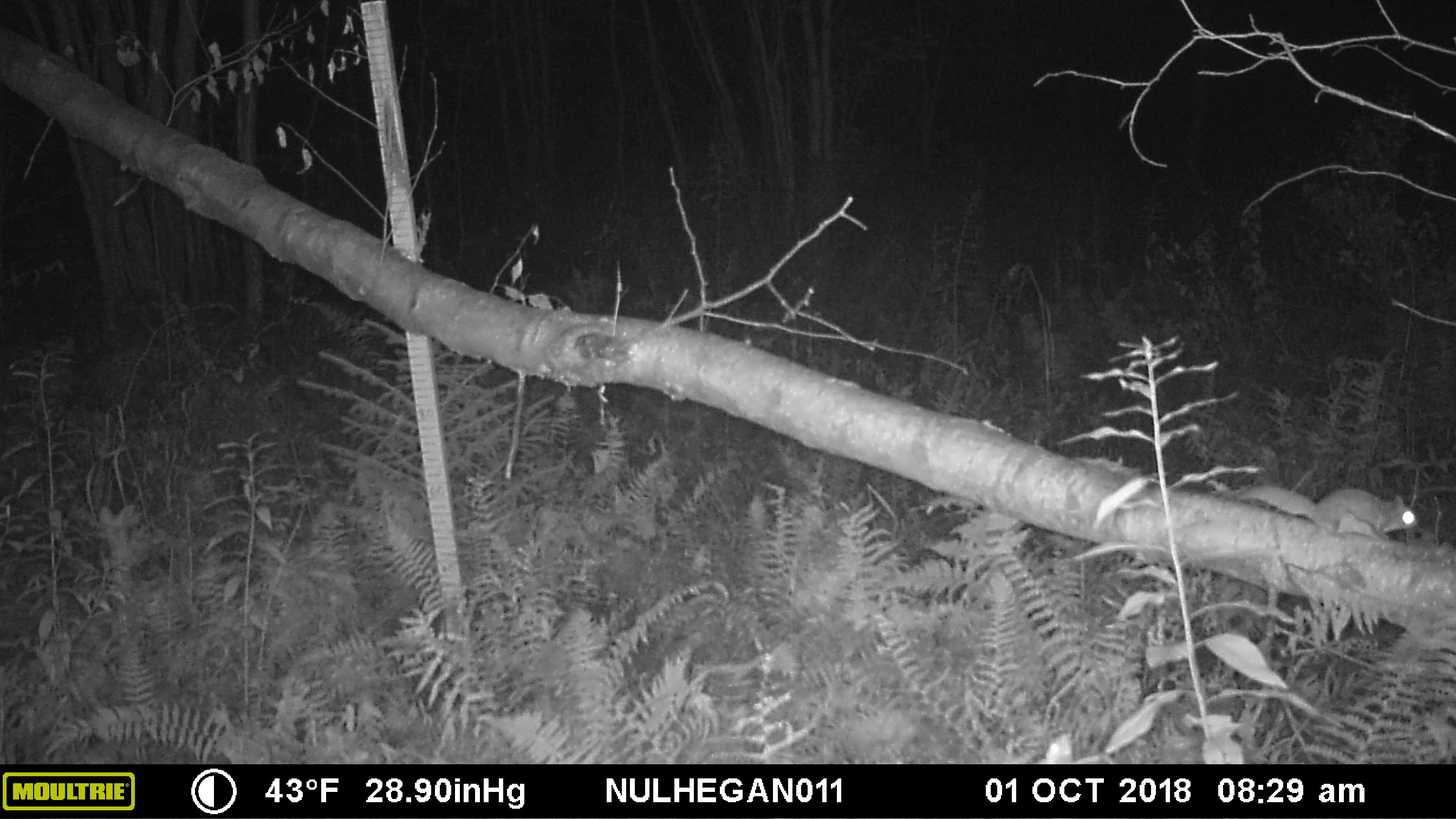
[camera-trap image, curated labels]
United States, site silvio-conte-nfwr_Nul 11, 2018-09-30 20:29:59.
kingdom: Animalia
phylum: Chordata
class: Mammalia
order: Rodentia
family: Sciuridae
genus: Glaucomys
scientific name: Glaucomys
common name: flying squirrel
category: flying squirrel sp.